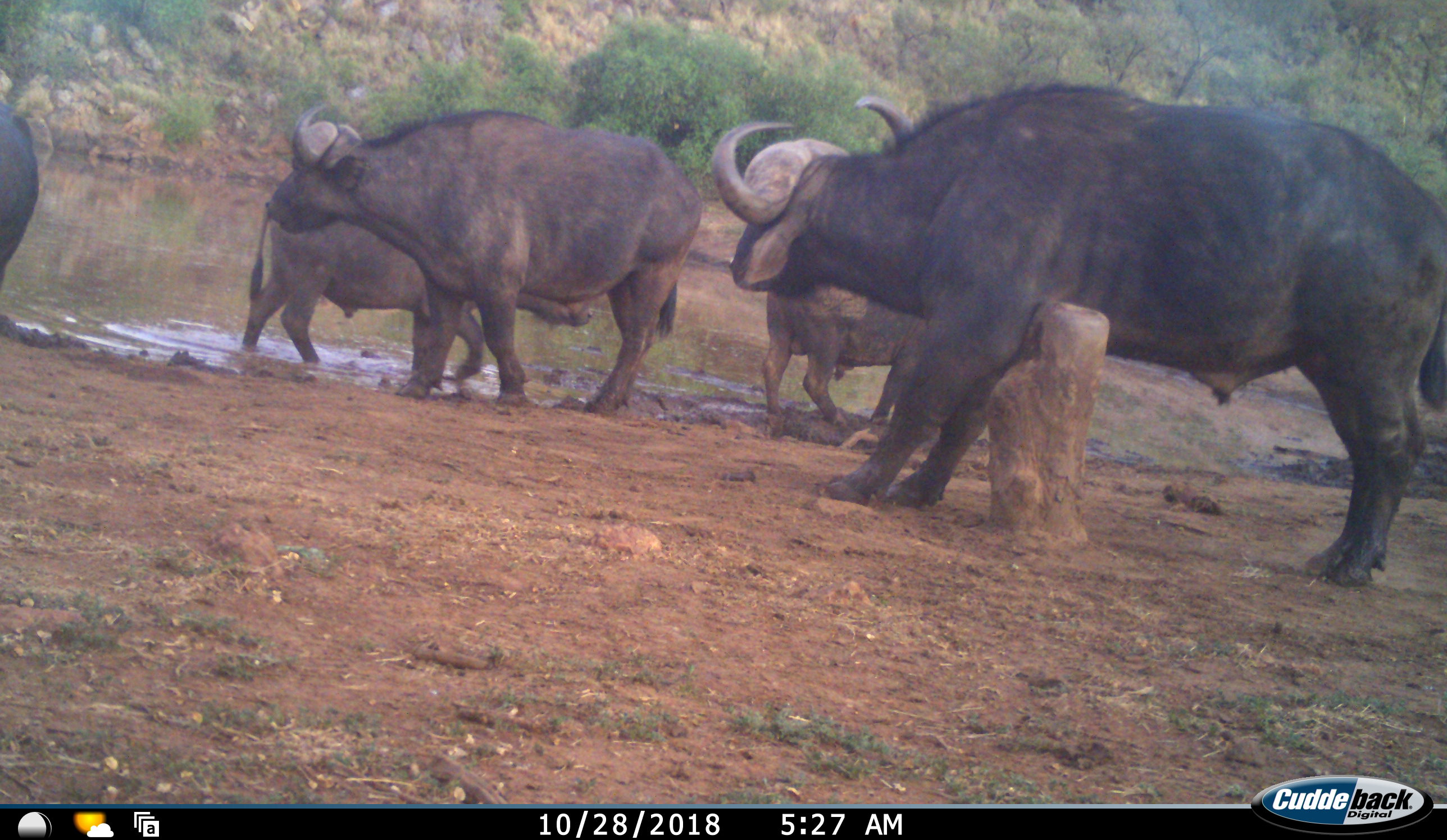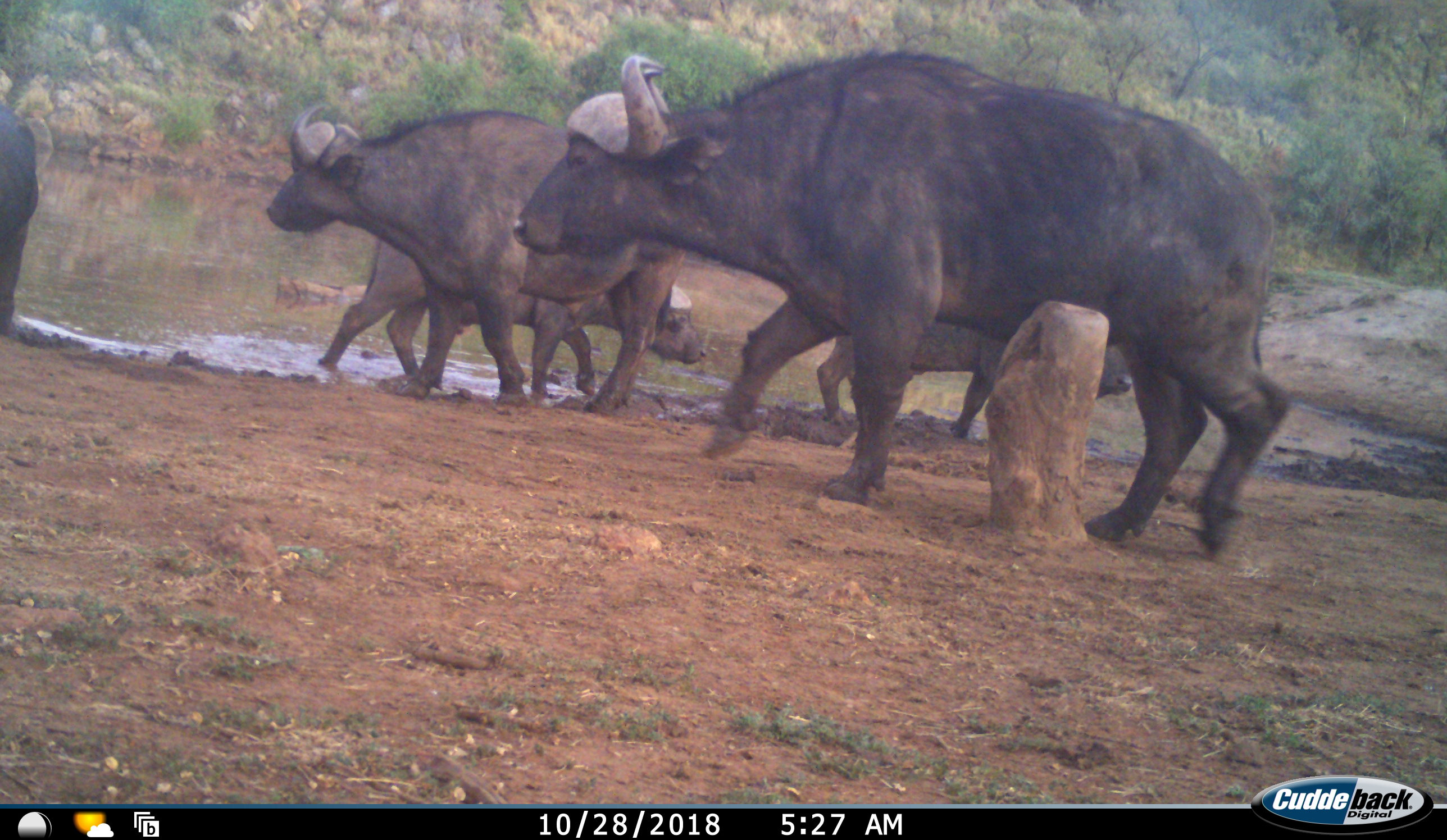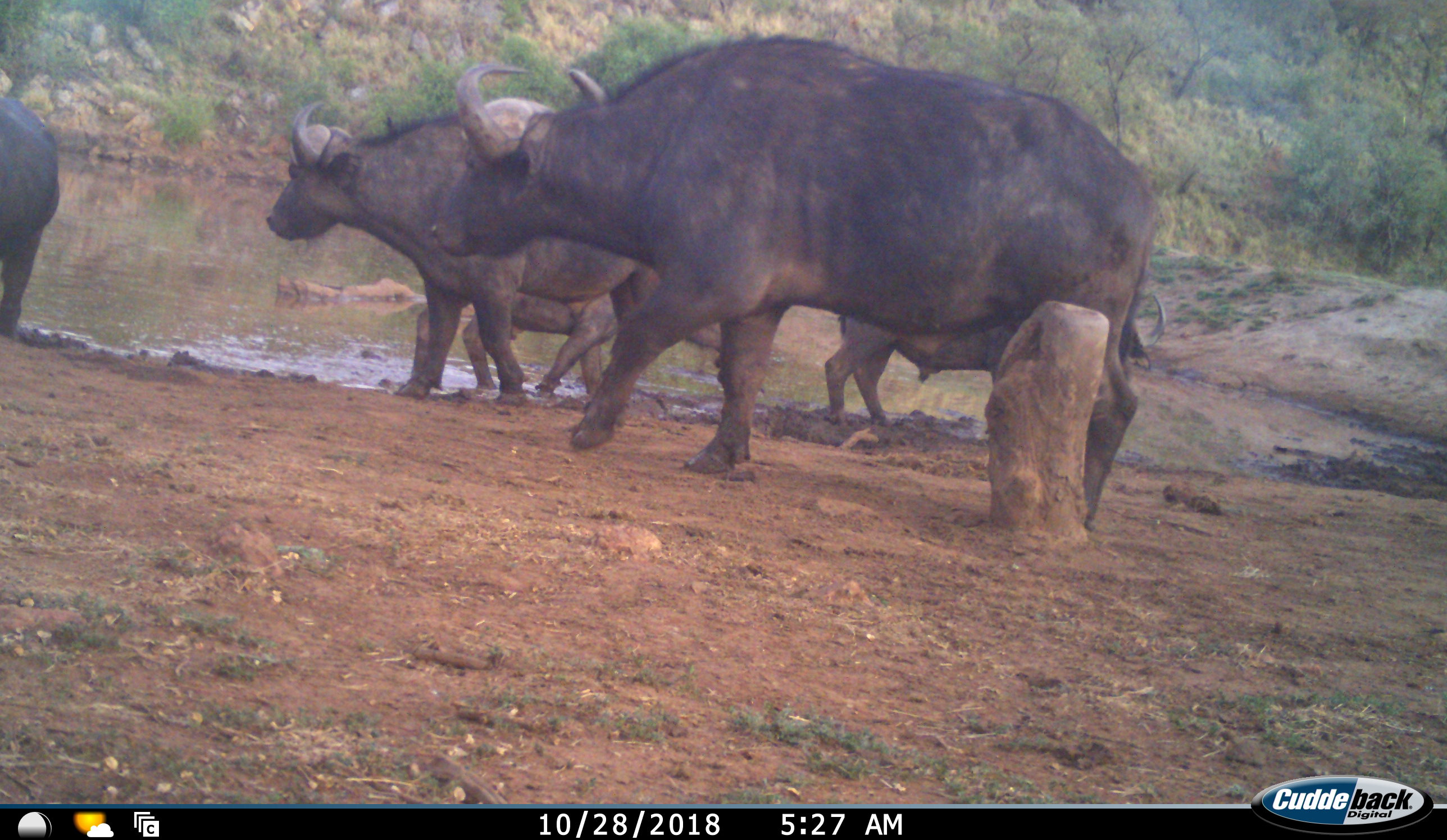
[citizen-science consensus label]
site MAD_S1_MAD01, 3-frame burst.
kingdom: Animalia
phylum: Chordata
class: Mammalia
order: Artiodactyla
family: Bovidae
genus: Syncerus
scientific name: Syncerus caffer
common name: african buffalo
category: buffalo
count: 5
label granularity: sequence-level